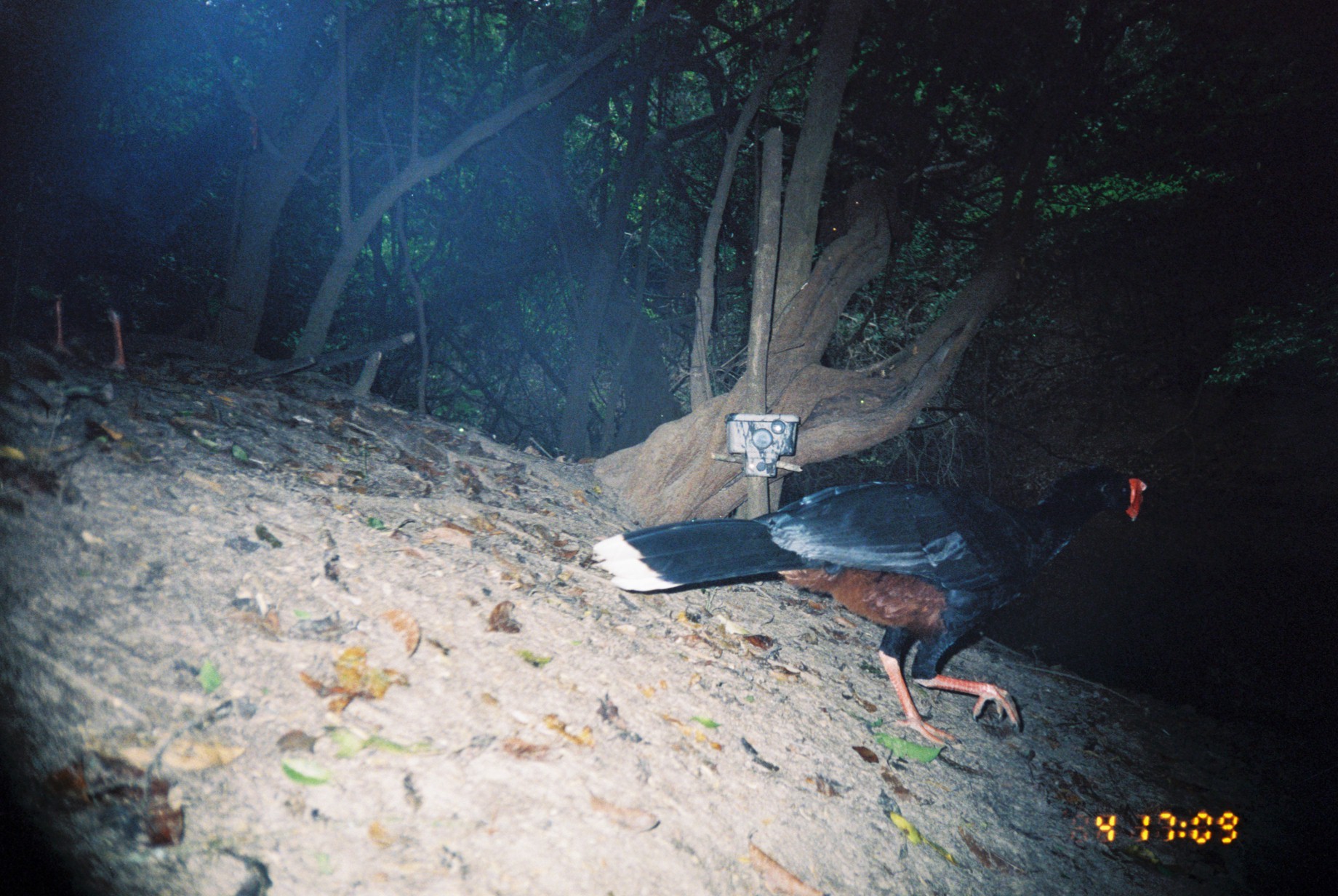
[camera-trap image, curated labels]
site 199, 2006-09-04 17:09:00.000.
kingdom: Animalia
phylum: Chordata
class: Aves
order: Galliformes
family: Cracidae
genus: Mitu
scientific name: Mitu tuberosum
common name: razor-billed curassow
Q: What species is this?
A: Mitu tuberosum (razor-billed curassow).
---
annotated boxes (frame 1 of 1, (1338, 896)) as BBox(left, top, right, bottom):
mitu tuberosum: BBox(589, 460, 1147, 751)